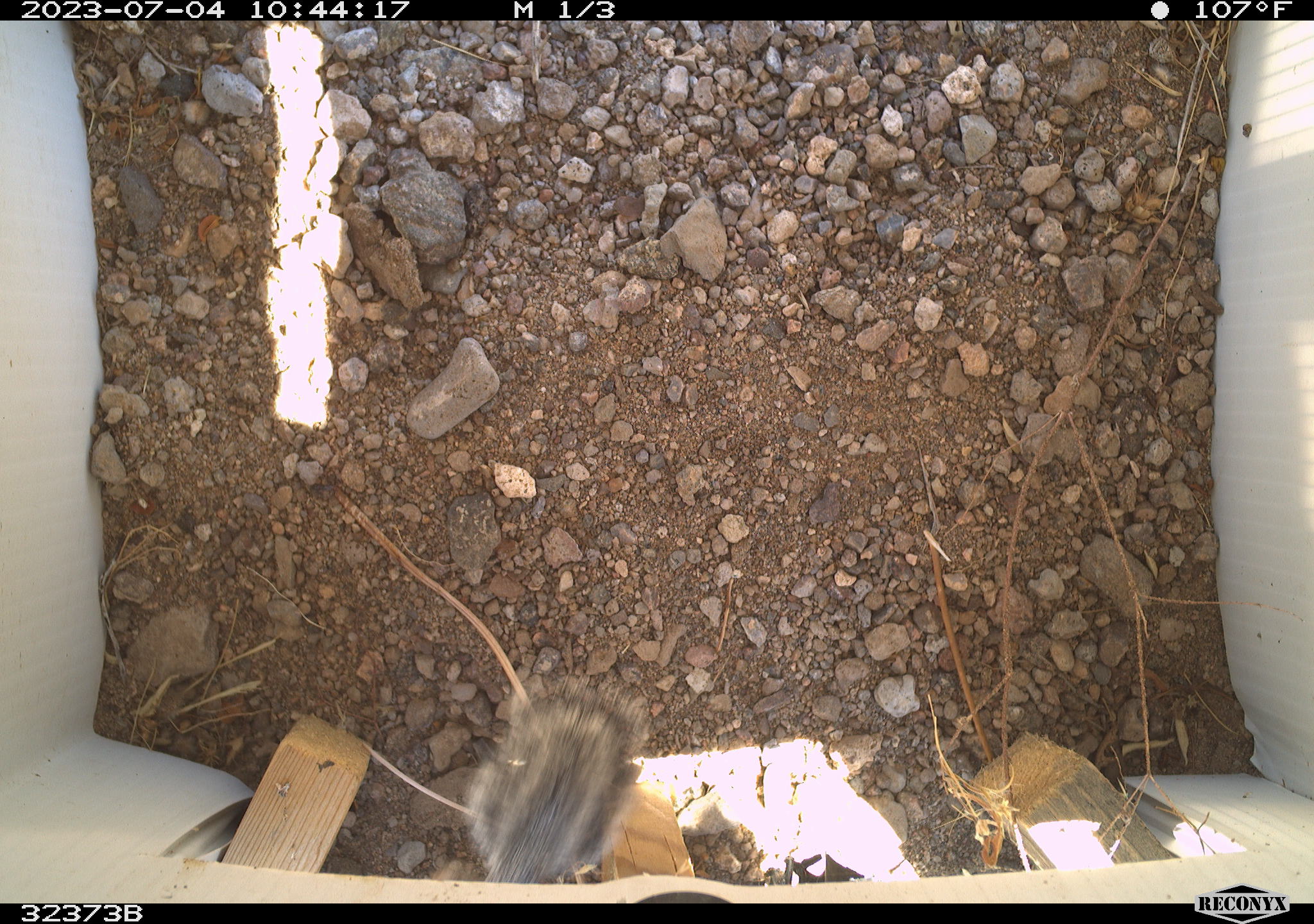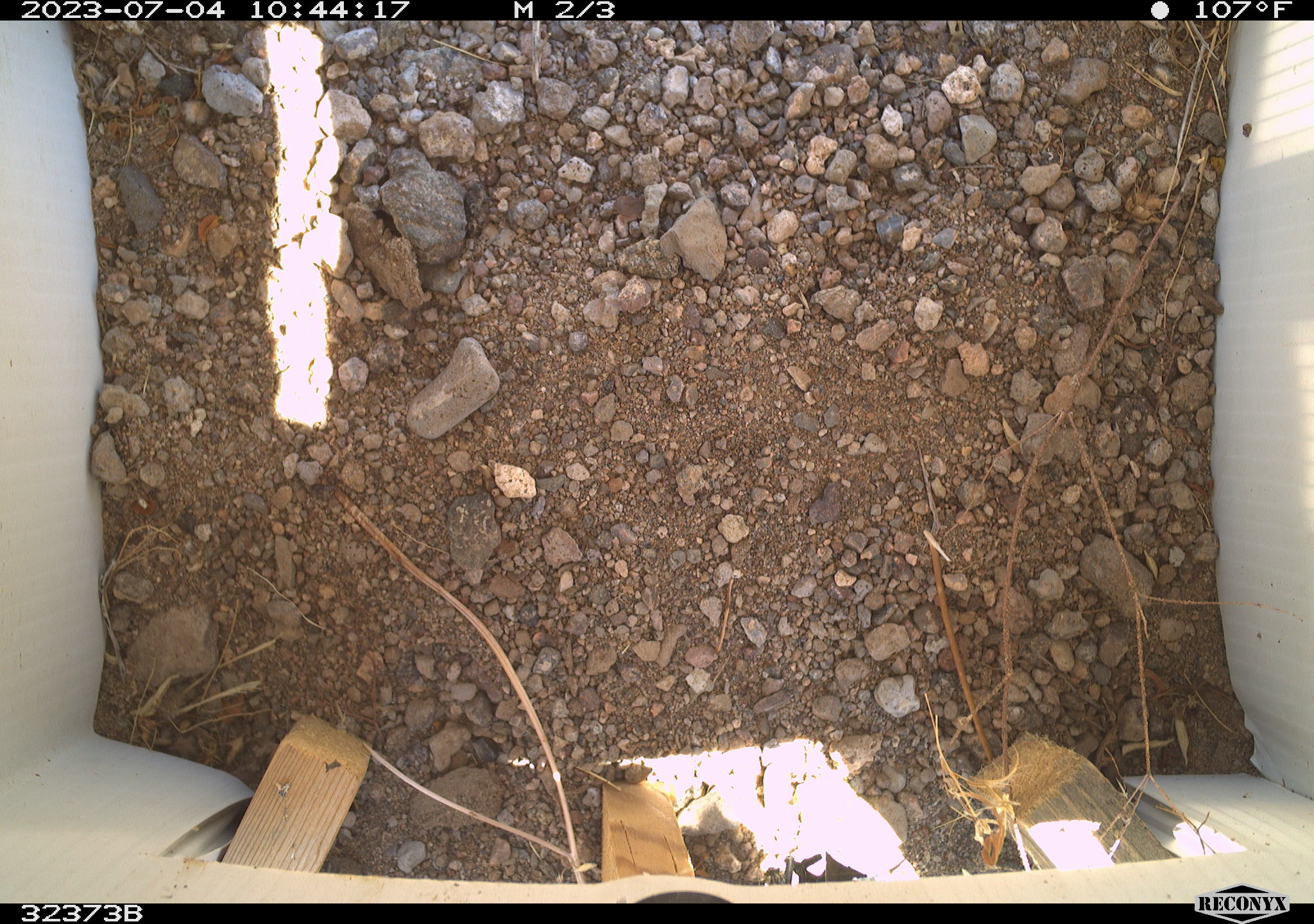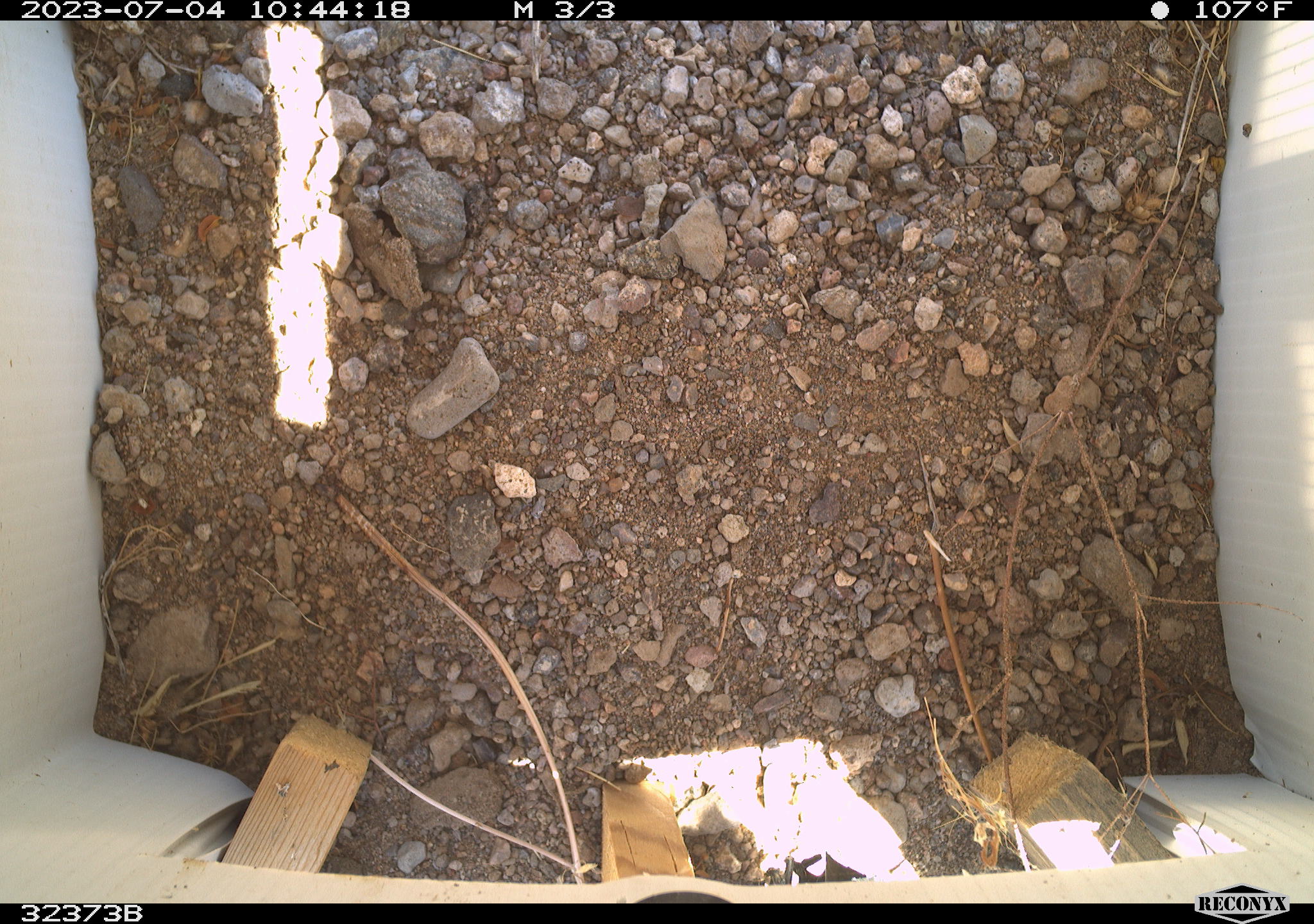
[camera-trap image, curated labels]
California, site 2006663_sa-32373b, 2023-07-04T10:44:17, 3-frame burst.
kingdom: Animalia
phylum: Chordata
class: Mammalia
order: Rodentia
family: Sciuridae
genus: Ammospermophilus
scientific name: Ammospermophilus leucurus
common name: white-tailed antelope squirrel